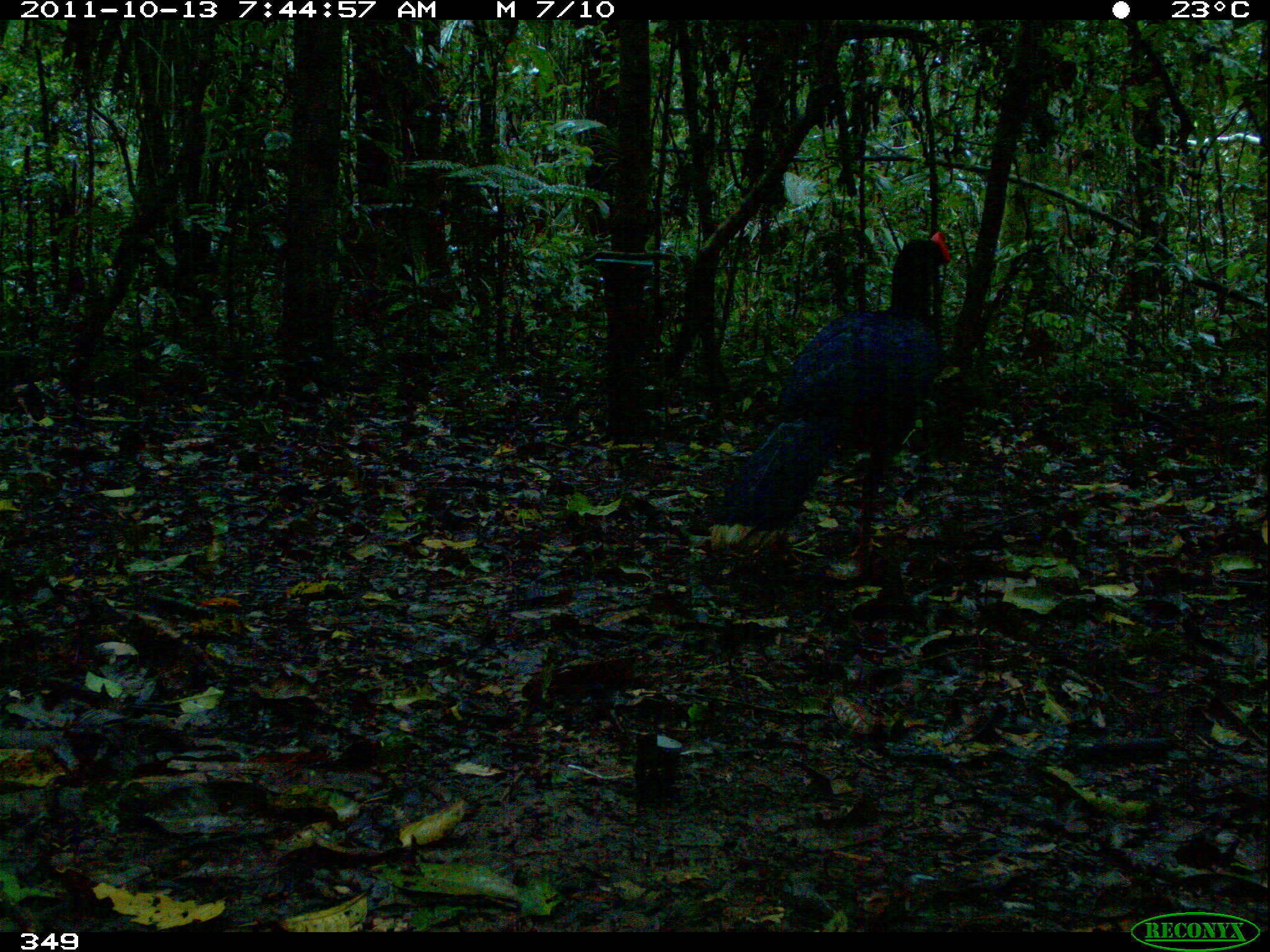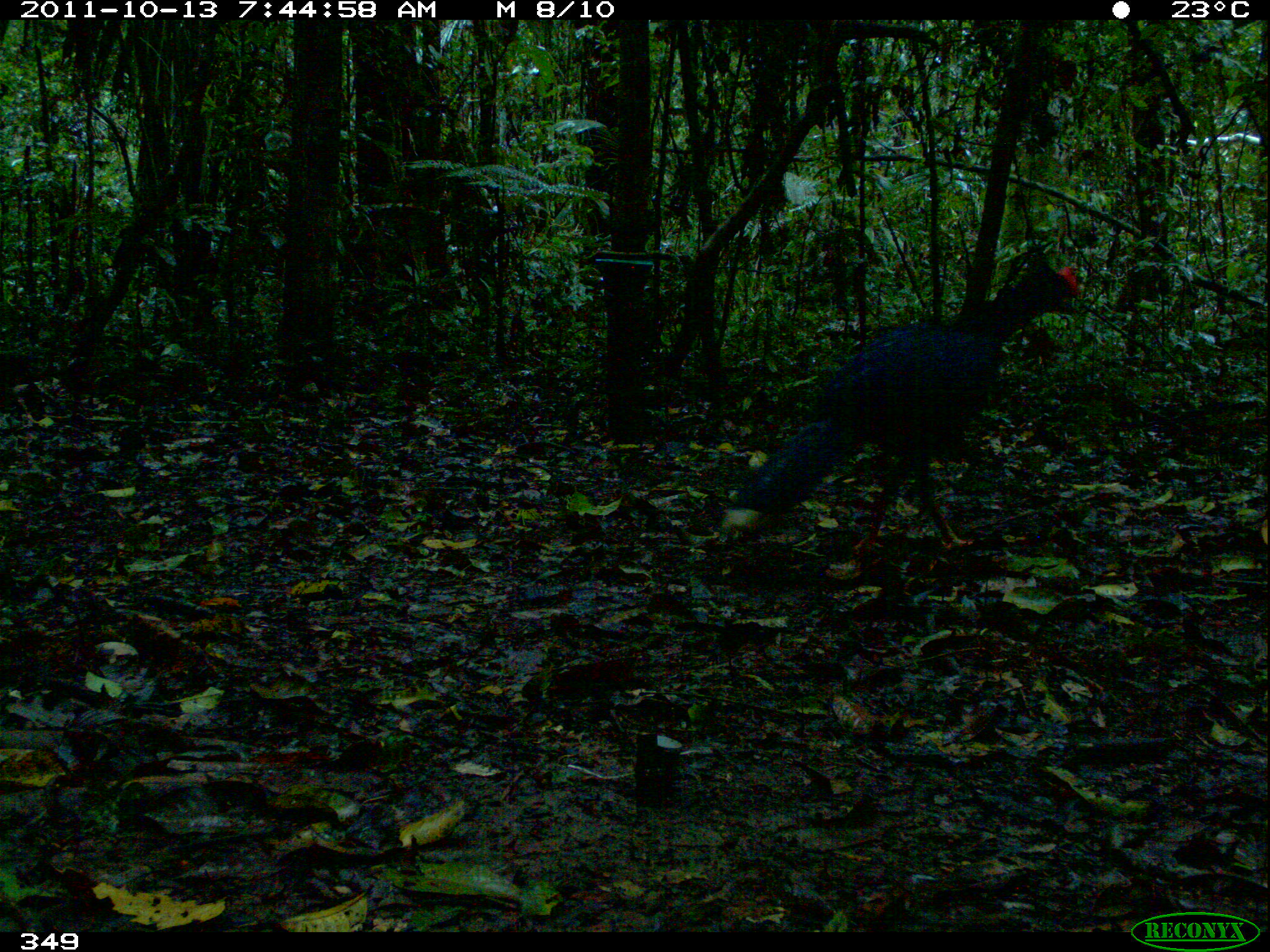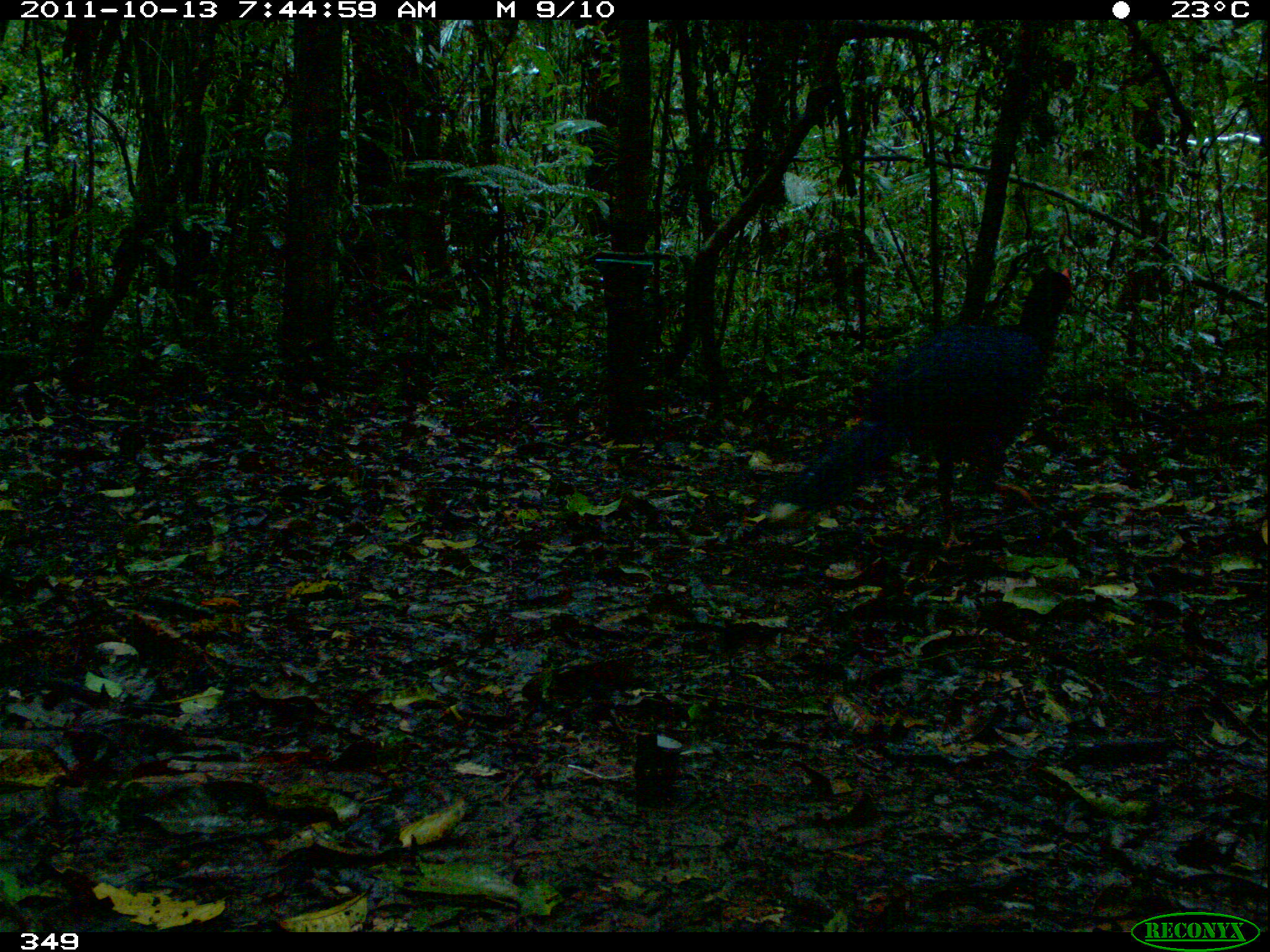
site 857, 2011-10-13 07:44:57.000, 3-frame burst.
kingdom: Animalia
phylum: Chordata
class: Aves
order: Galliformes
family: Cracidae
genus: Mitu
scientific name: Mitu tuberosum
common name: razor-billed curassow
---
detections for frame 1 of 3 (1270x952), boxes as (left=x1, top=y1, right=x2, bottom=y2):
mitu tuberosum: (left=708, top=230, right=951, bottom=559)